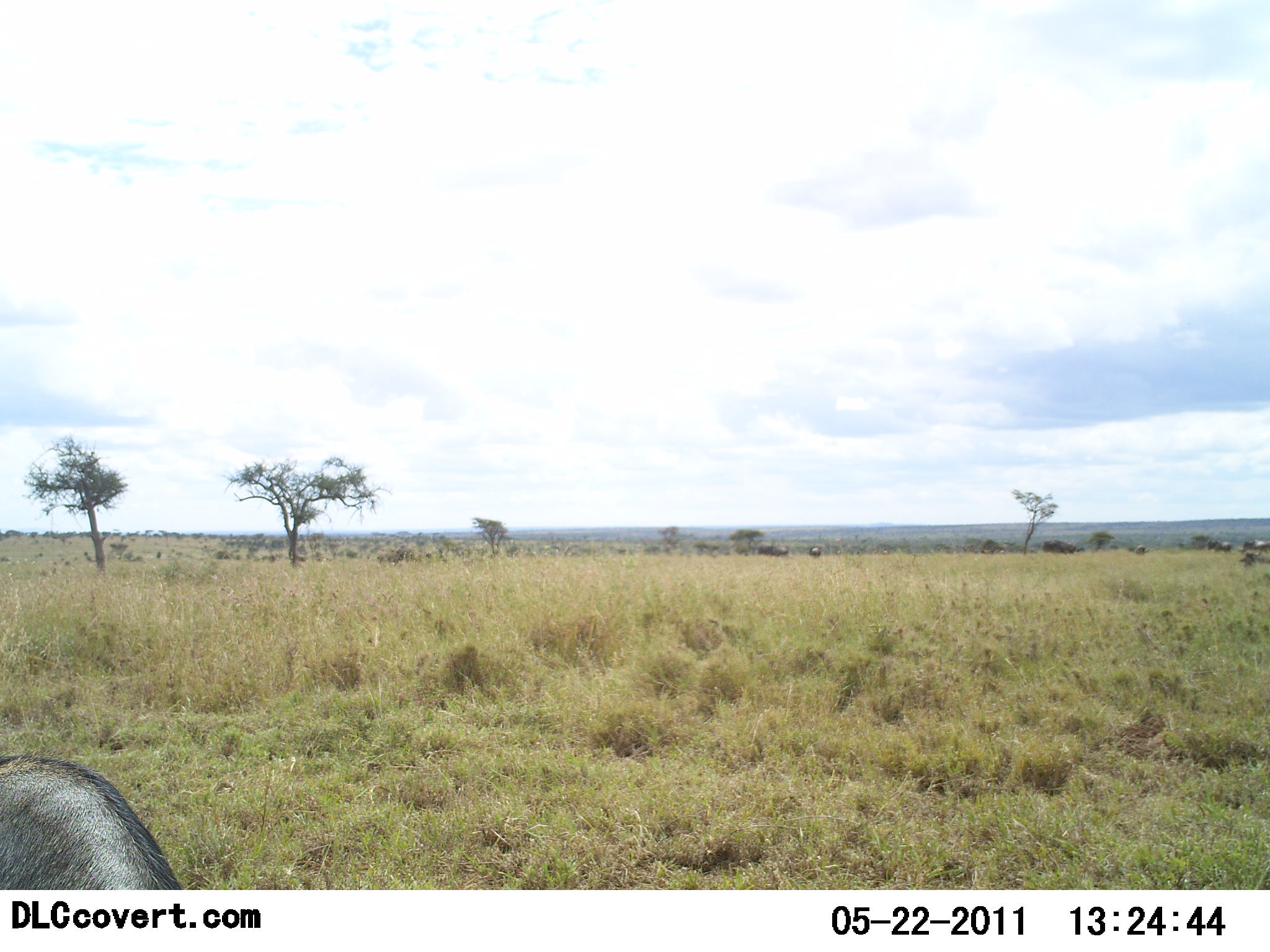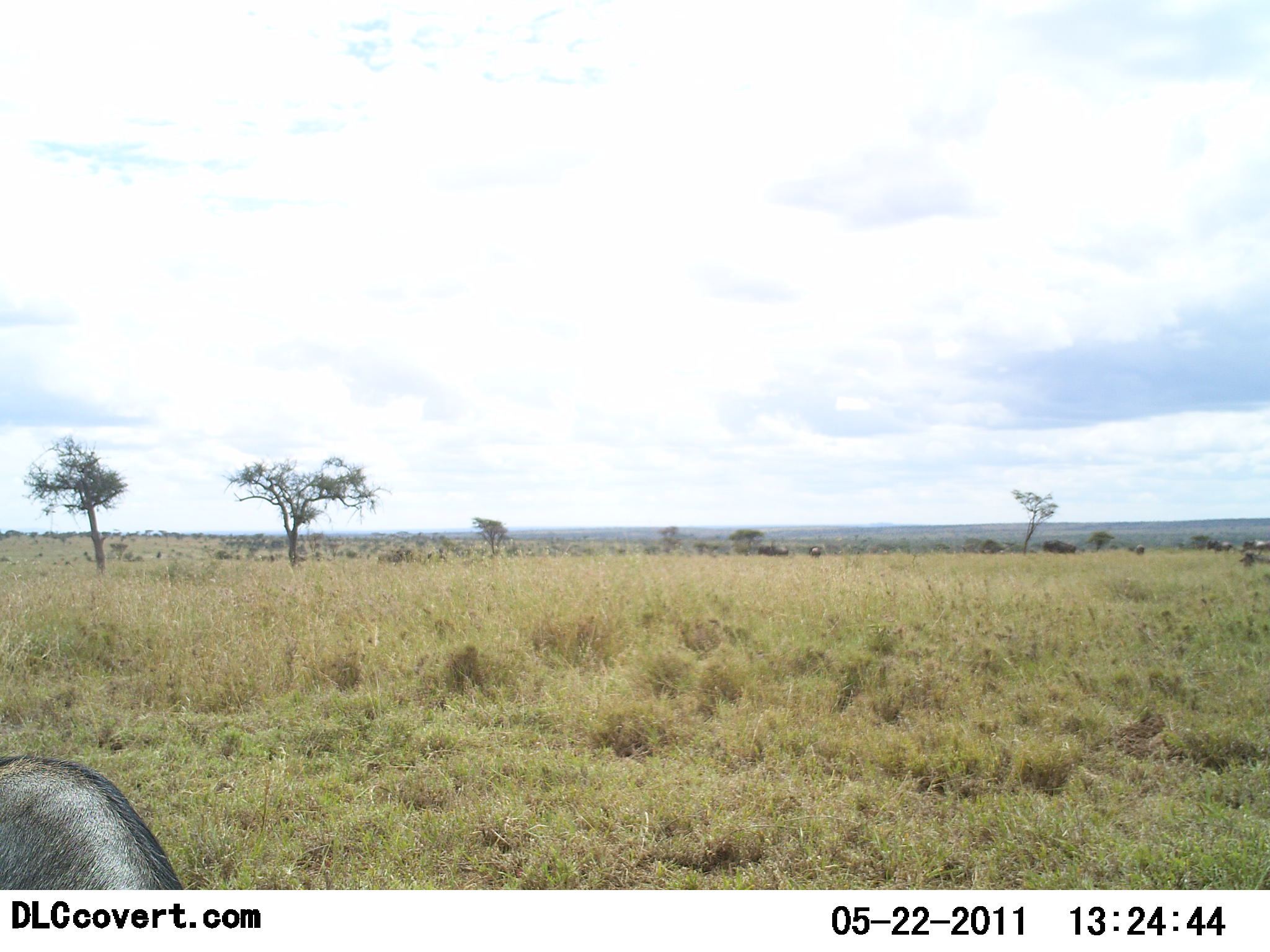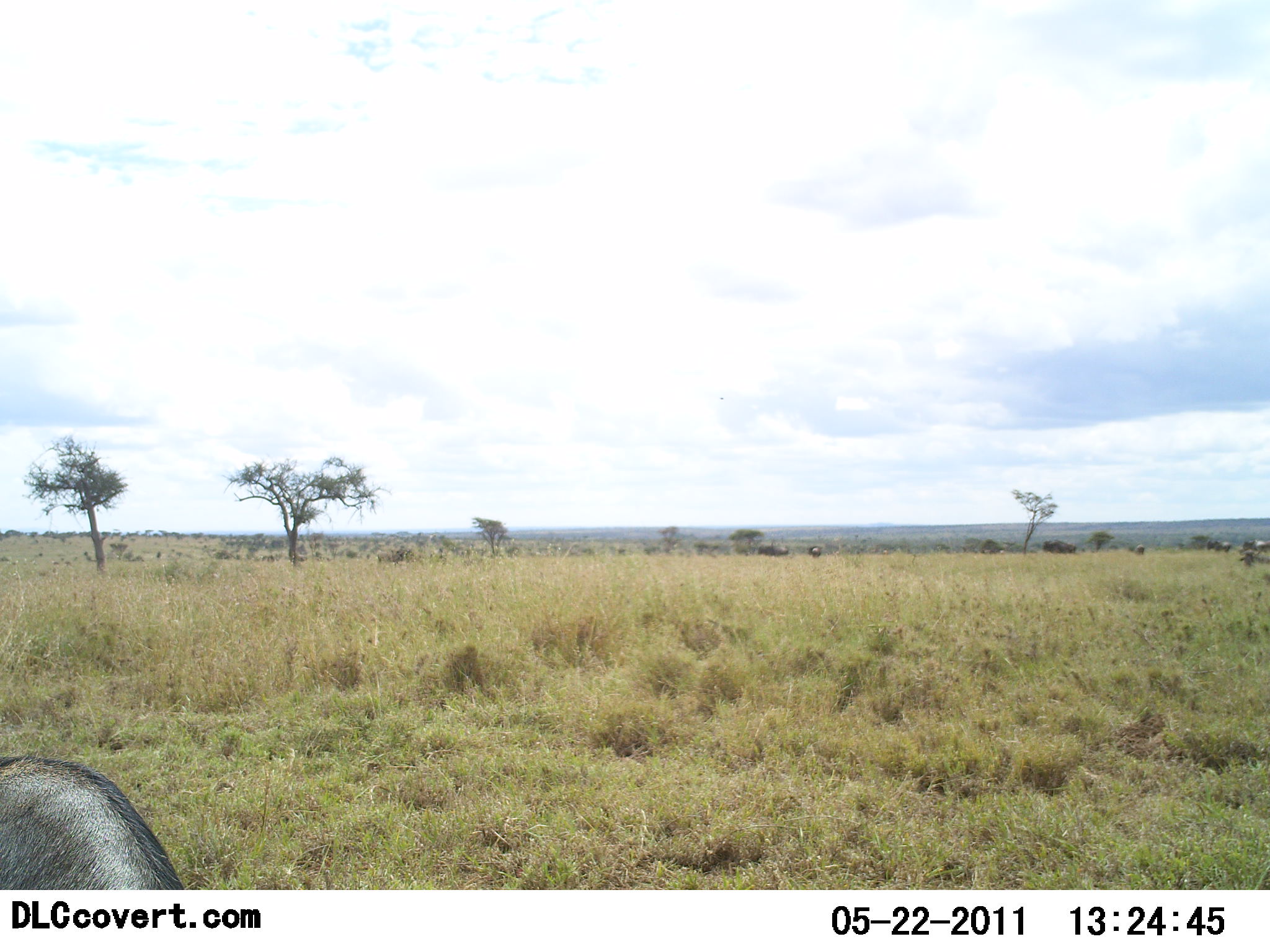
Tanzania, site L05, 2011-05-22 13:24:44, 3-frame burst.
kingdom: Animalia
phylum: Chordata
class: Mammalia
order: Artiodactyla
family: Bovidae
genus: Connochaetes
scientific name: Connochaetes taurinus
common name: blue wildebeest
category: wildebeest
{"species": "wildebeest (blue wildebeest) (Connochaetes taurinus)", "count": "10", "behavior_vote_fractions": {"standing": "50%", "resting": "17%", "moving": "33%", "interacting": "0%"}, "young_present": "0%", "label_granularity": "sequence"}